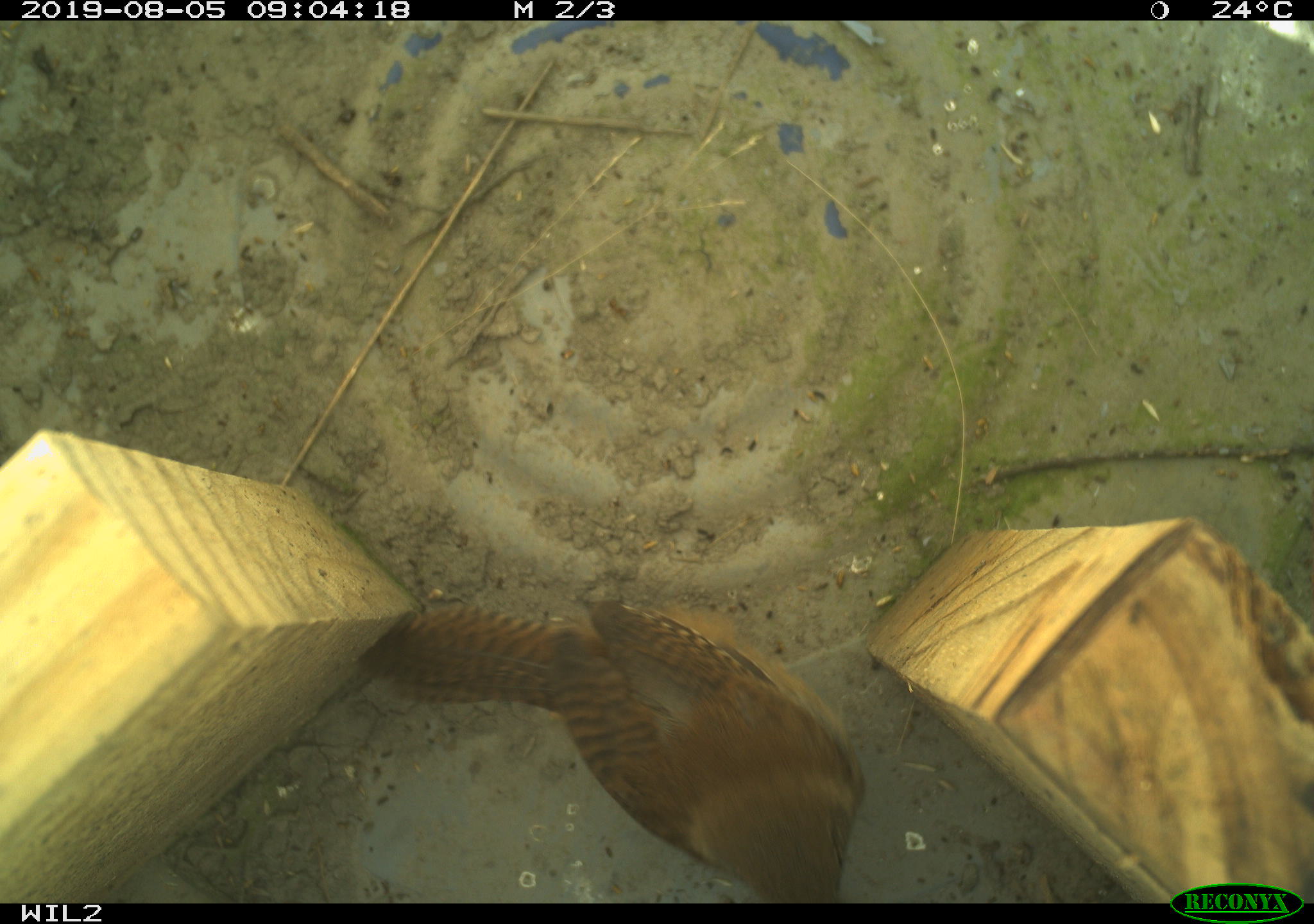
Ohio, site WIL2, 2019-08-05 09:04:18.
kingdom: Animalia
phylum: Chordata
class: Aves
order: Passeriformes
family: Troglodytidae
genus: Troglodytes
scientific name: Troglodytes aedon aedon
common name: northern house wren